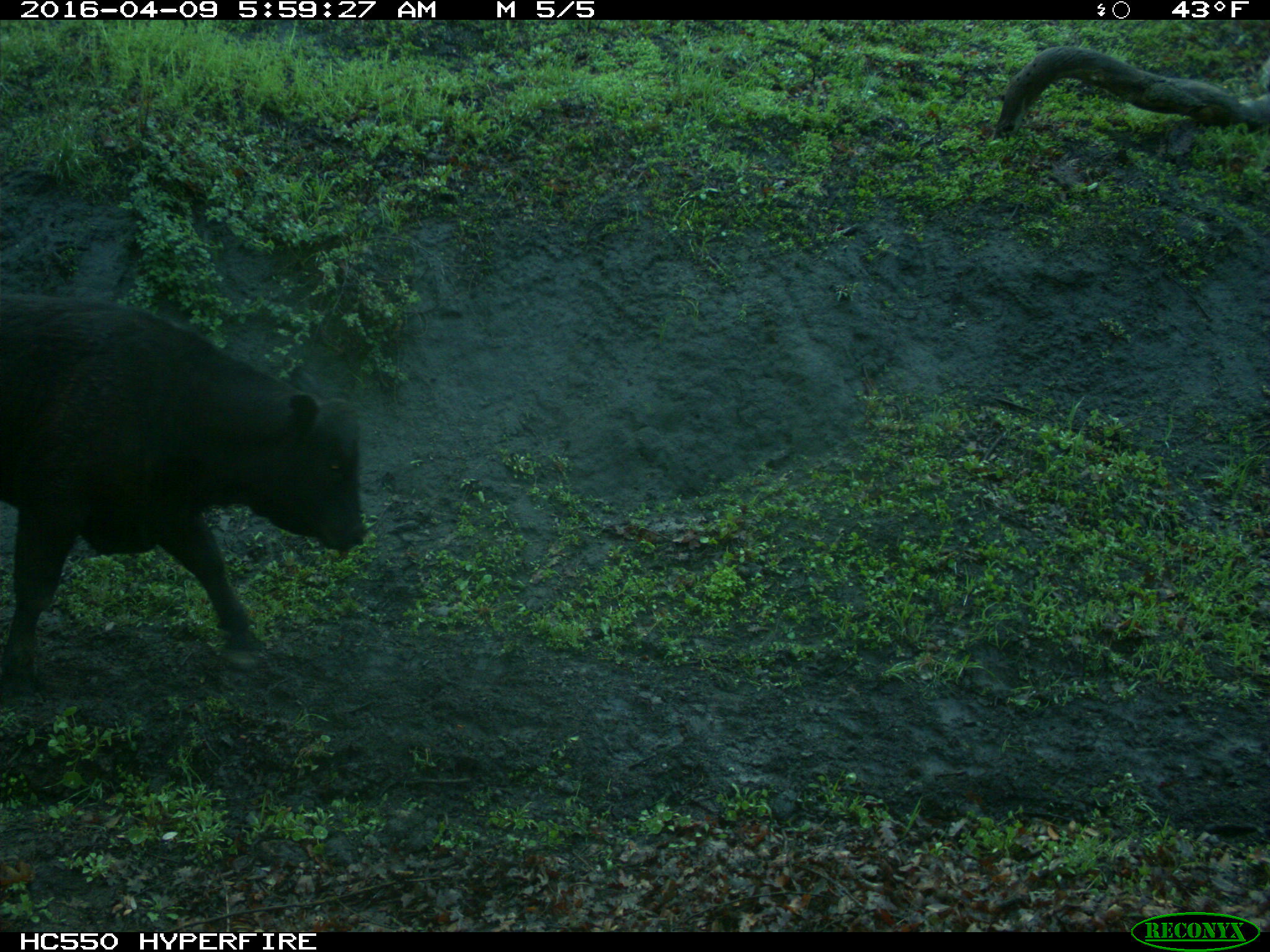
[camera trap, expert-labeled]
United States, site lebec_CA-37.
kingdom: Animalia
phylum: Chordata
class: Mammalia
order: Artiodactyla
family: Bovidae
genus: Bos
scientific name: Bos taurus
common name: domestic cow